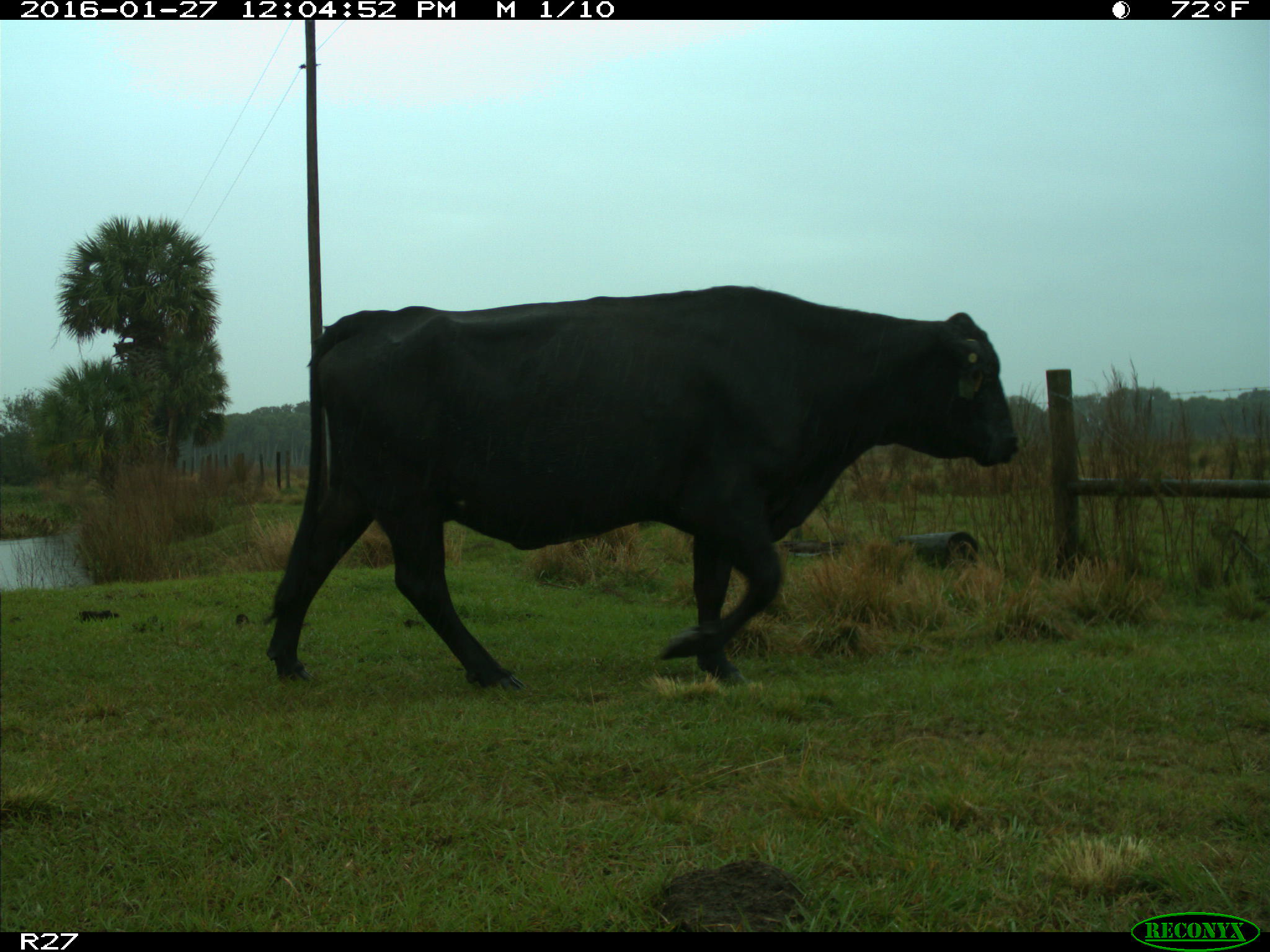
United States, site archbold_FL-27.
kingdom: Animalia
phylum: Chordata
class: Mammalia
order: Artiodactyla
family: Bovidae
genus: Bos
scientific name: Bos taurus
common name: domestic cow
Bos taurus (domestic cow).